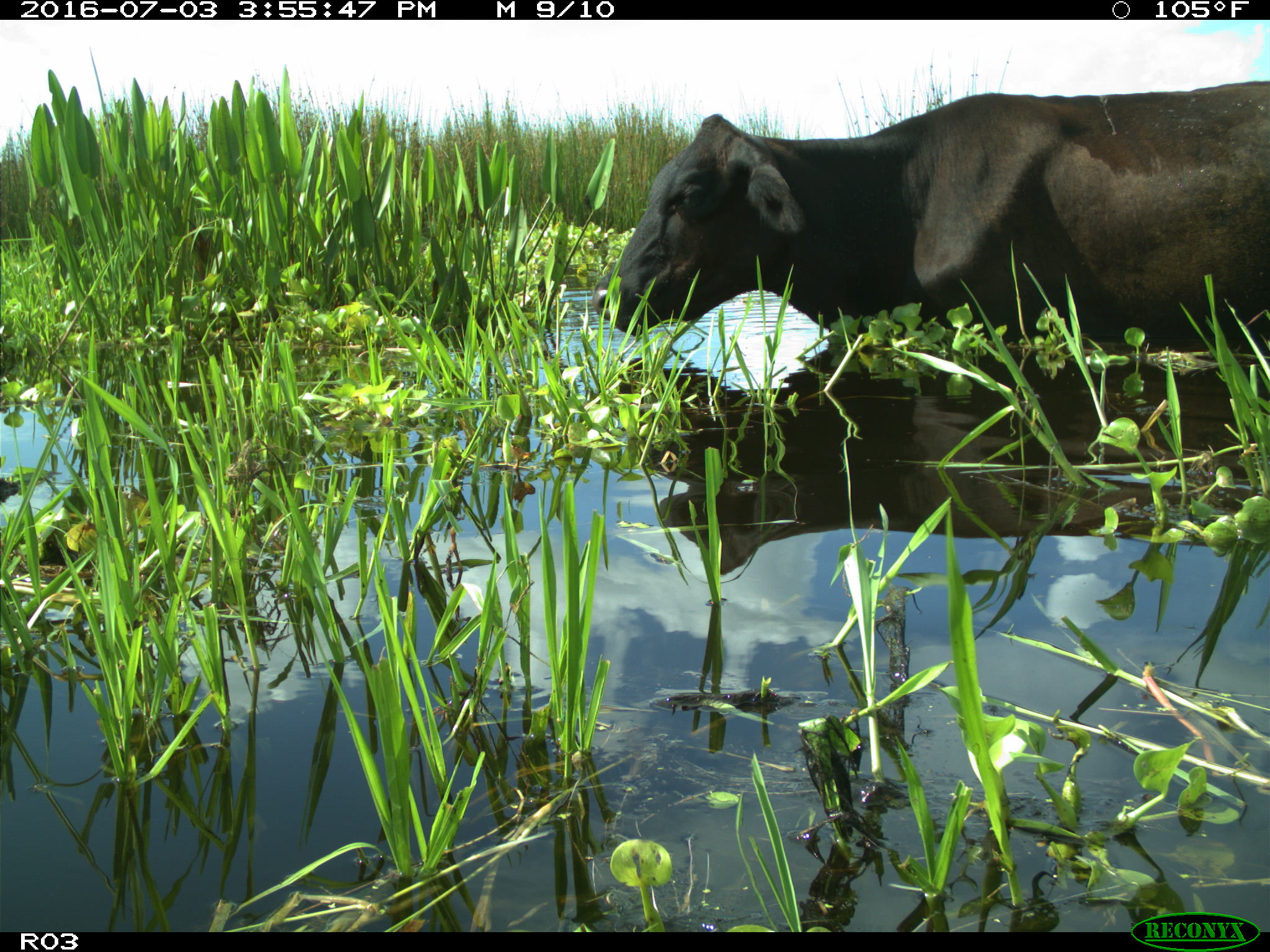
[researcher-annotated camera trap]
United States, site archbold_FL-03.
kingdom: Animalia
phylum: Chordata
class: Mammalia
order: Artiodactyla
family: Bovidae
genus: Bos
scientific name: Bos taurus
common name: domestic cow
Bos taurus (domestic cow).